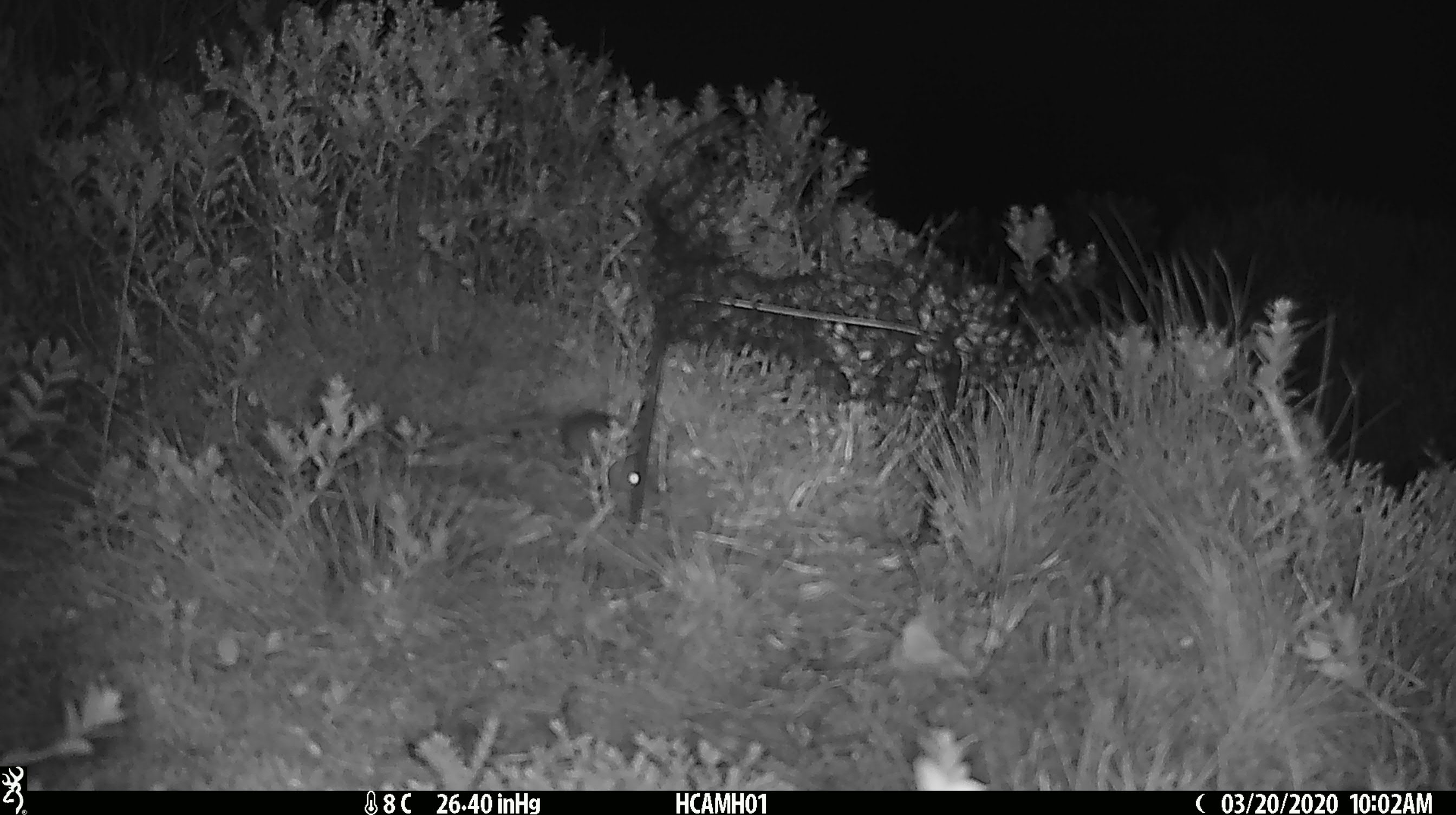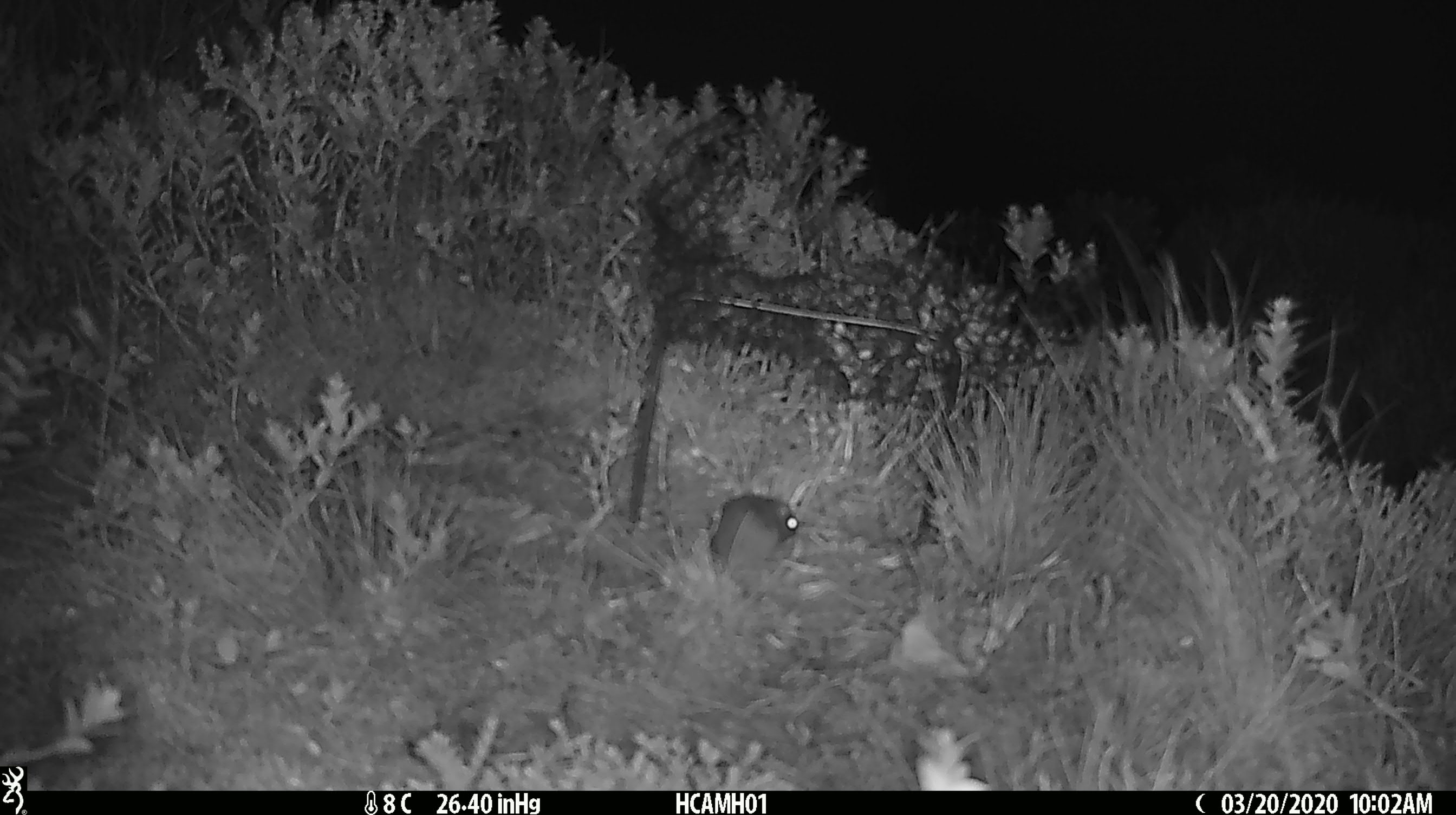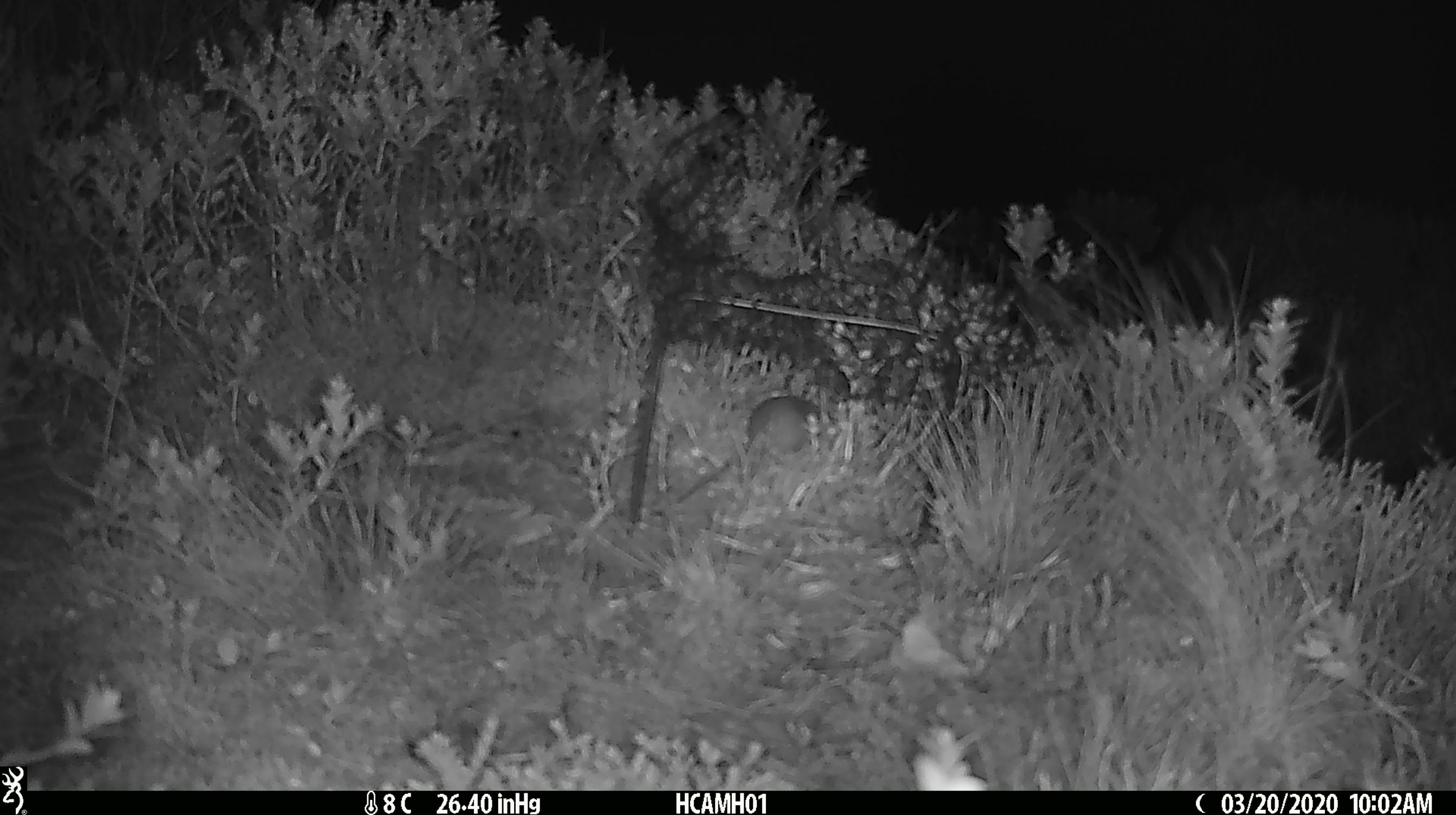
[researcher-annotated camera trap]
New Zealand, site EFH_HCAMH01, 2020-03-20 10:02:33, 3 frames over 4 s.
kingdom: Animalia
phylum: Chordata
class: Mammalia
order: Rodentia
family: Muridae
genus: Mus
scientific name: Mus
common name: mouse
Mouse (Mus).